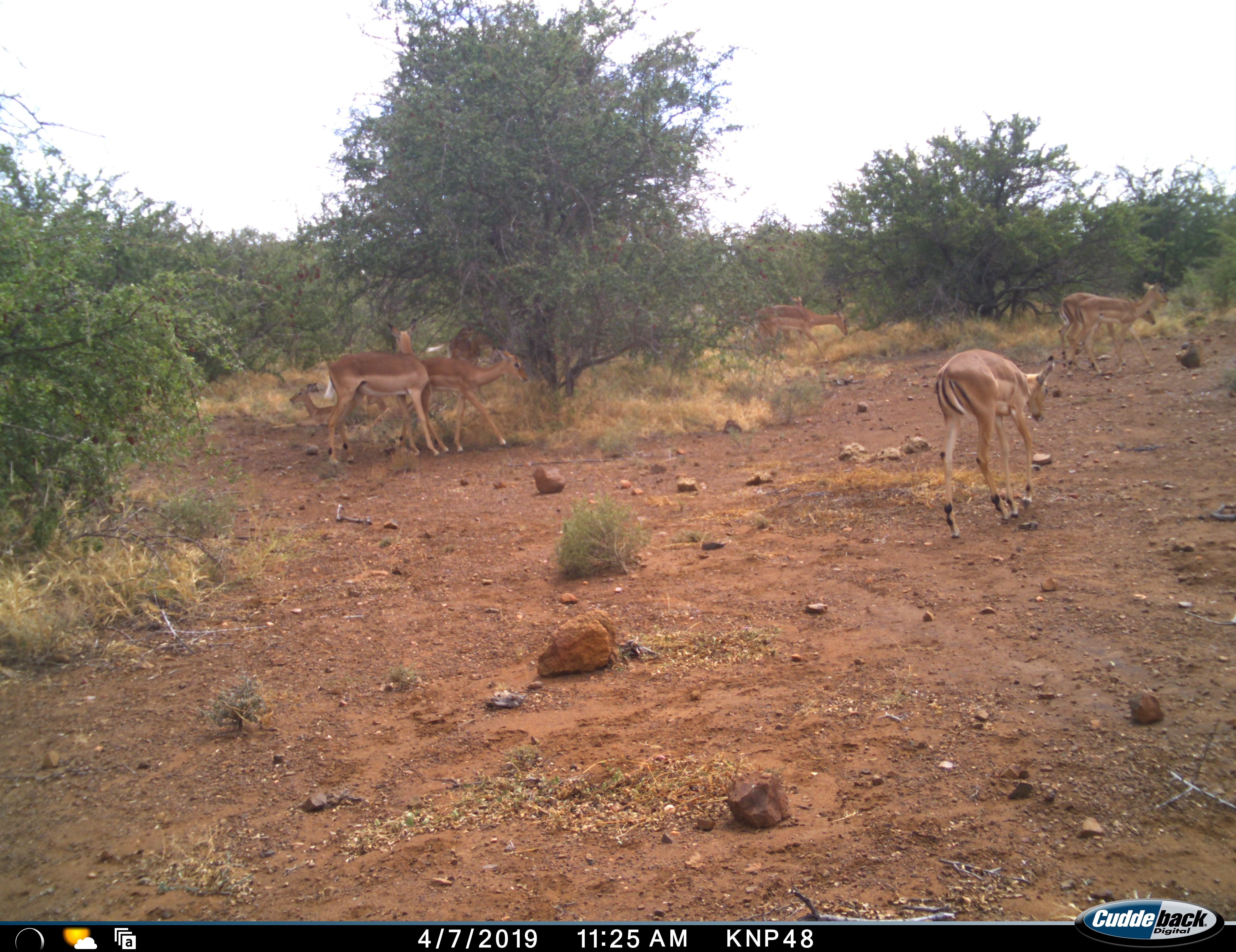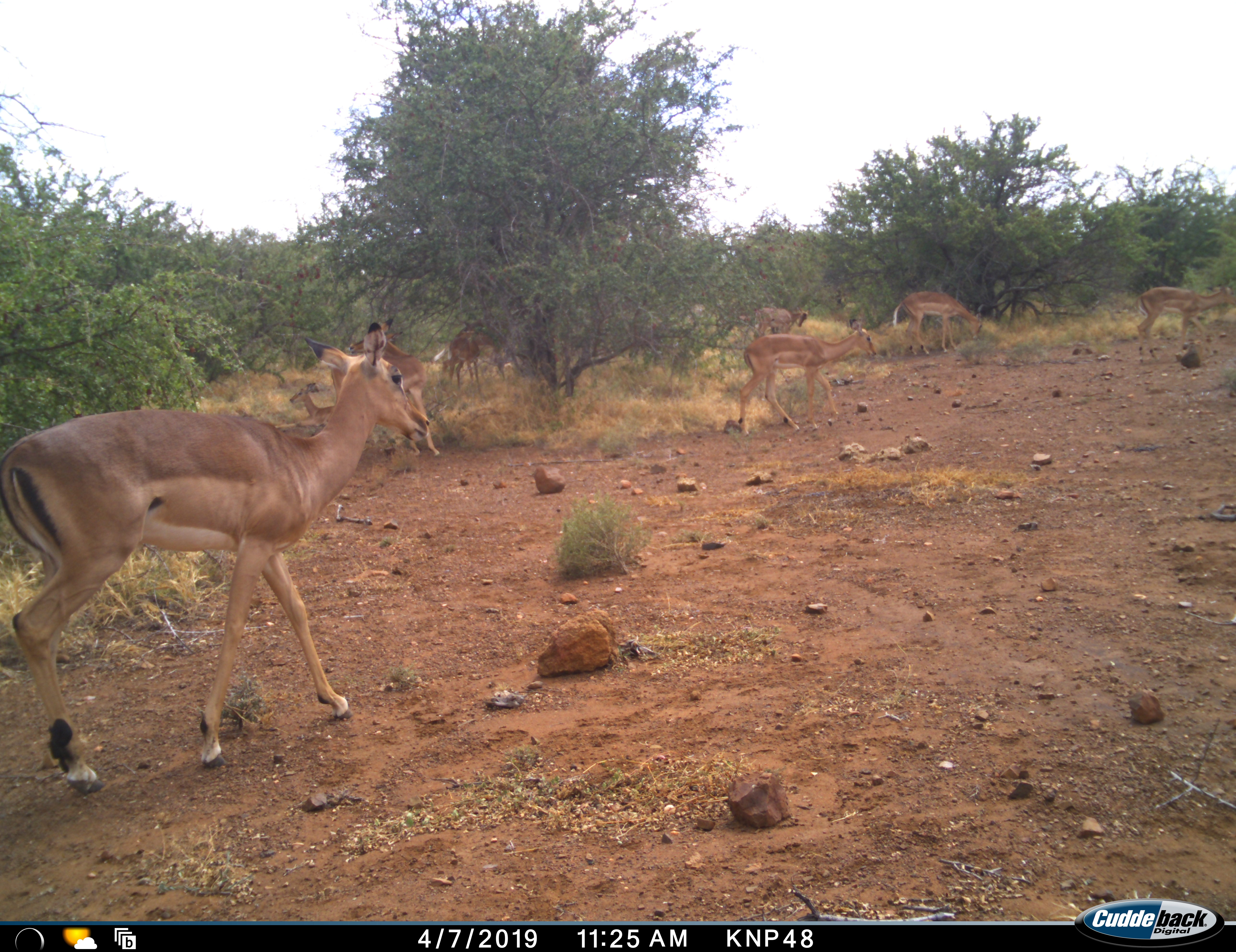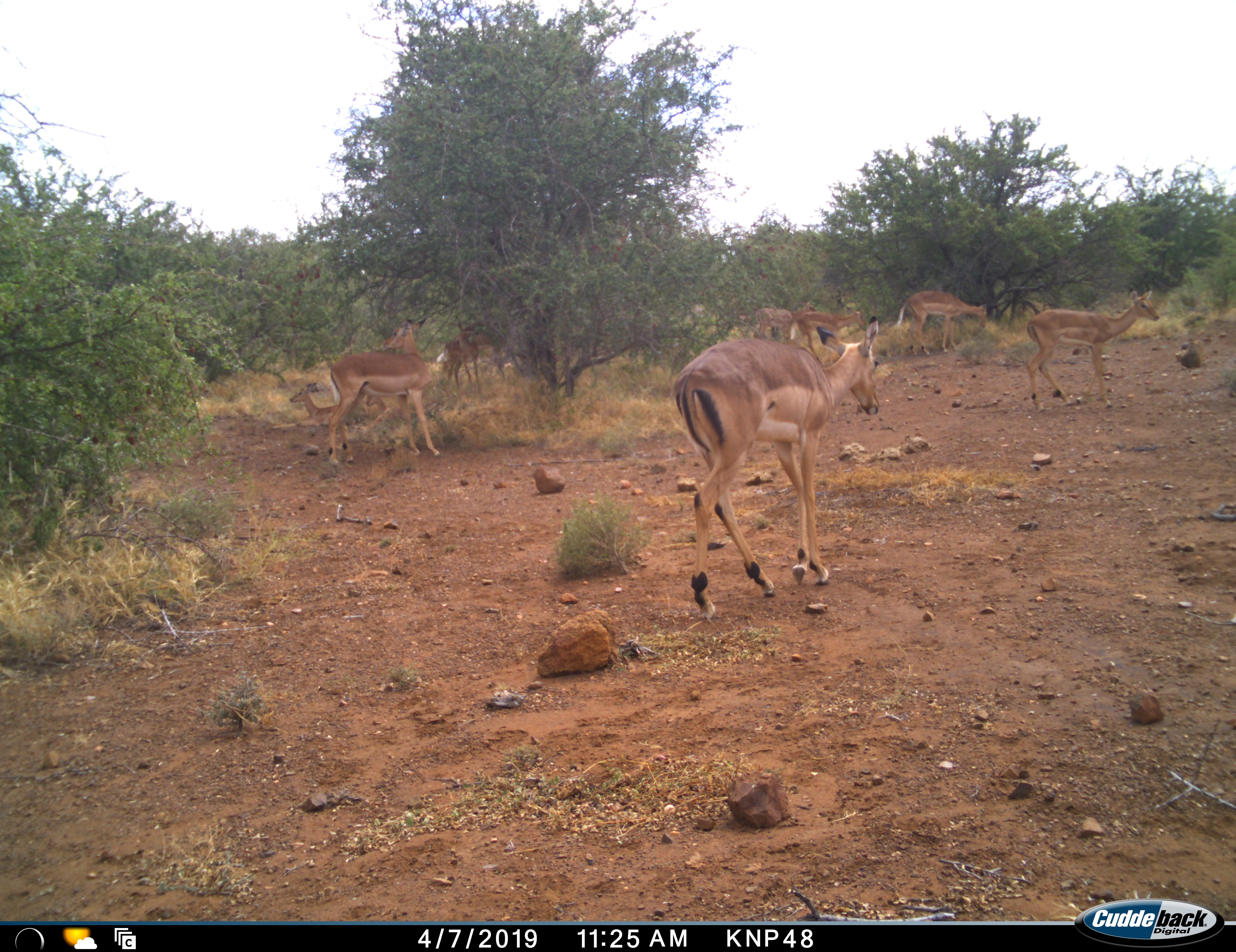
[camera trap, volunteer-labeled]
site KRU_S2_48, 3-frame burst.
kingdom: Animalia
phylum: Chordata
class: Mammalia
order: Artiodactyla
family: Bovidae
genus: Aepyceros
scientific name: Aepyceros melampus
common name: impala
Impala (Aepyceros melampus), count 10. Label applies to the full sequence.